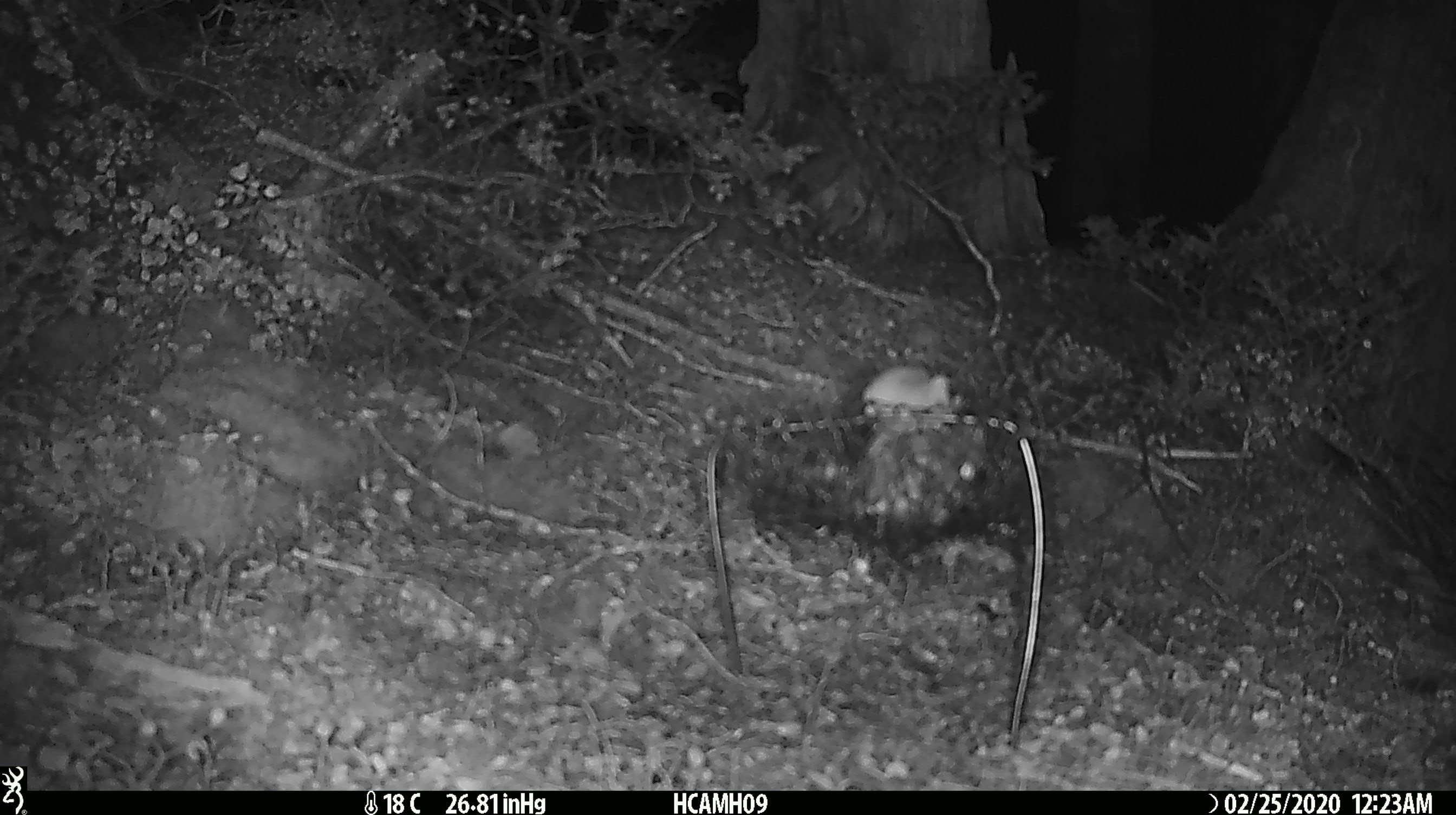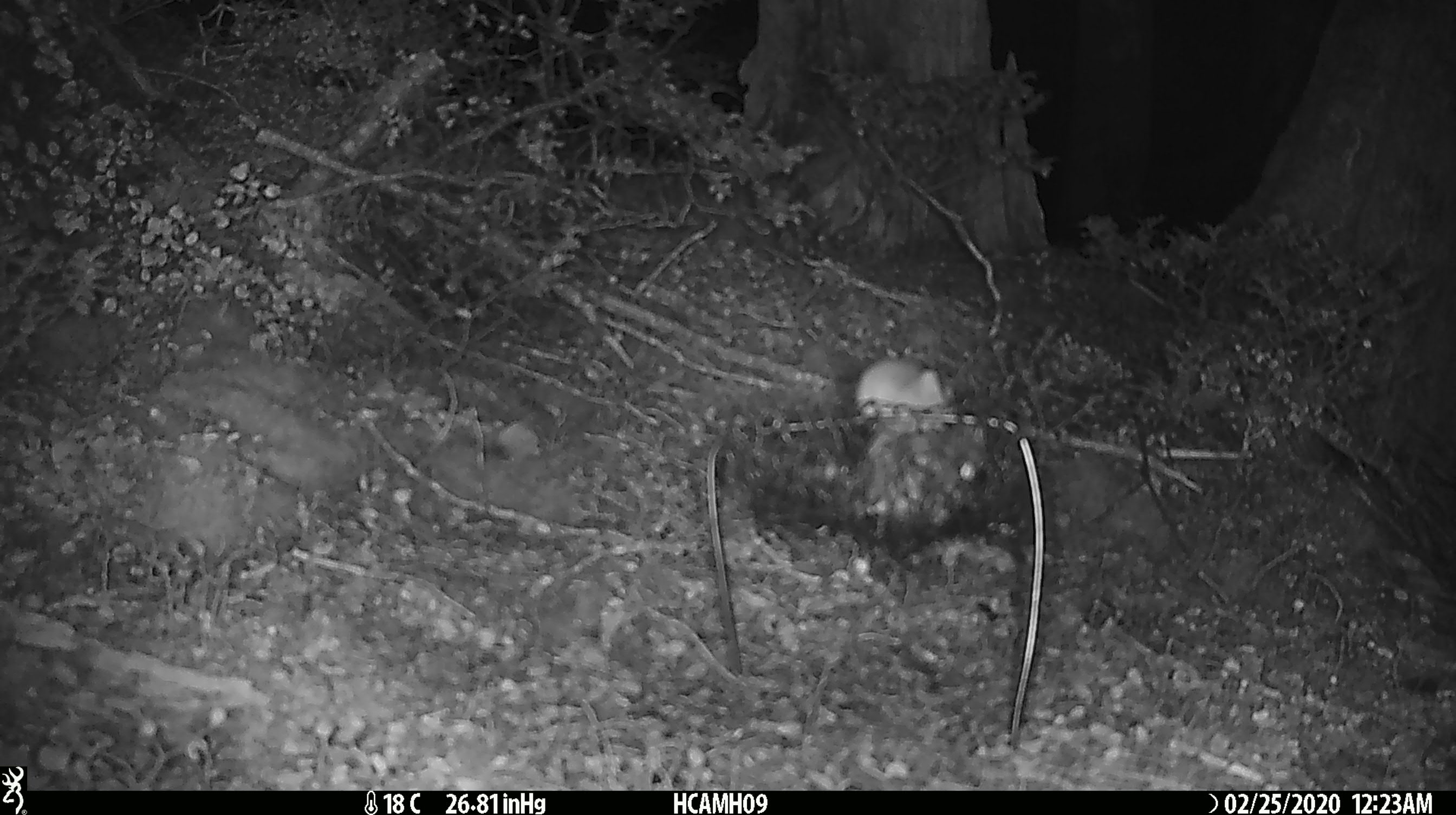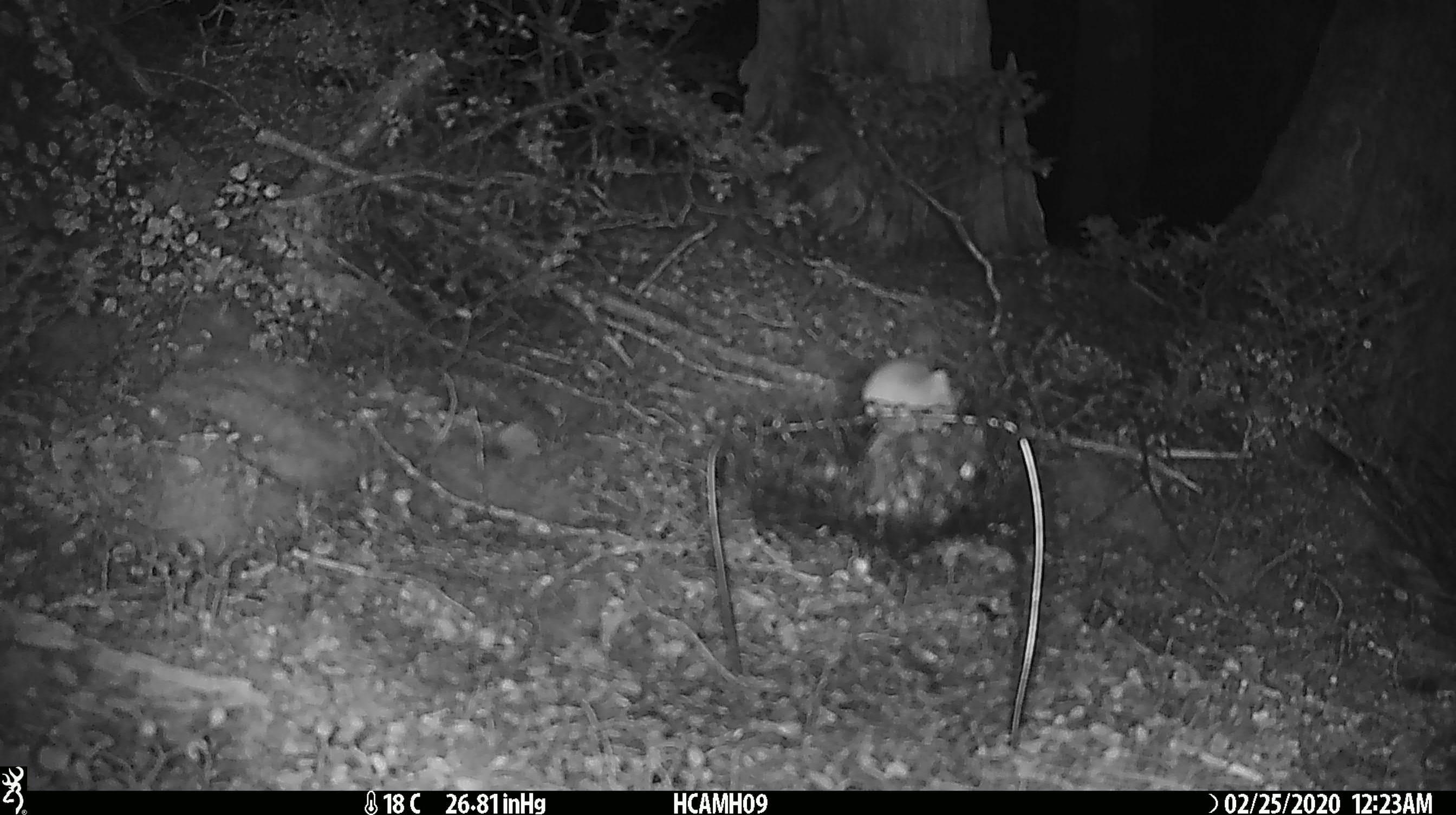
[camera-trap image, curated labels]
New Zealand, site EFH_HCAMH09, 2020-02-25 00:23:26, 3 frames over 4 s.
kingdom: Animalia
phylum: Chordata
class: Mammalia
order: Rodentia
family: Muridae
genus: Mus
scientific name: Mus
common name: mouse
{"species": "mouse (Mus)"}